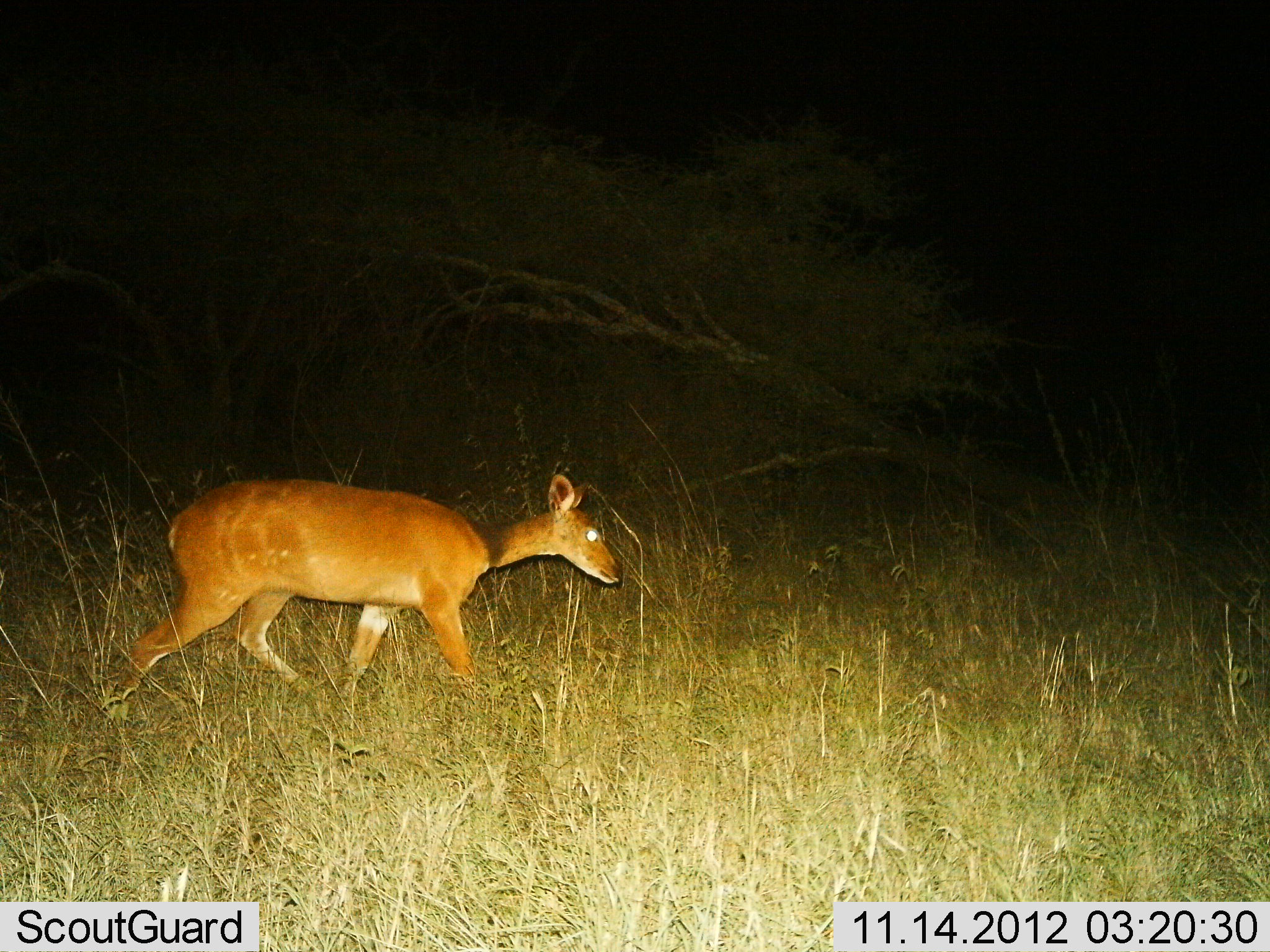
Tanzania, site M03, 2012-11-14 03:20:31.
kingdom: Animalia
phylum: Chordata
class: Mammalia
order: Artiodactyla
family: Bovidae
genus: Redunca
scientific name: Redunca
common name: reedbuck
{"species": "reedbuck (Redunca)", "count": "1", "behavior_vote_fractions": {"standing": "0%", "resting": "0%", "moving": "100%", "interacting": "0%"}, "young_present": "0%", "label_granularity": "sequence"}